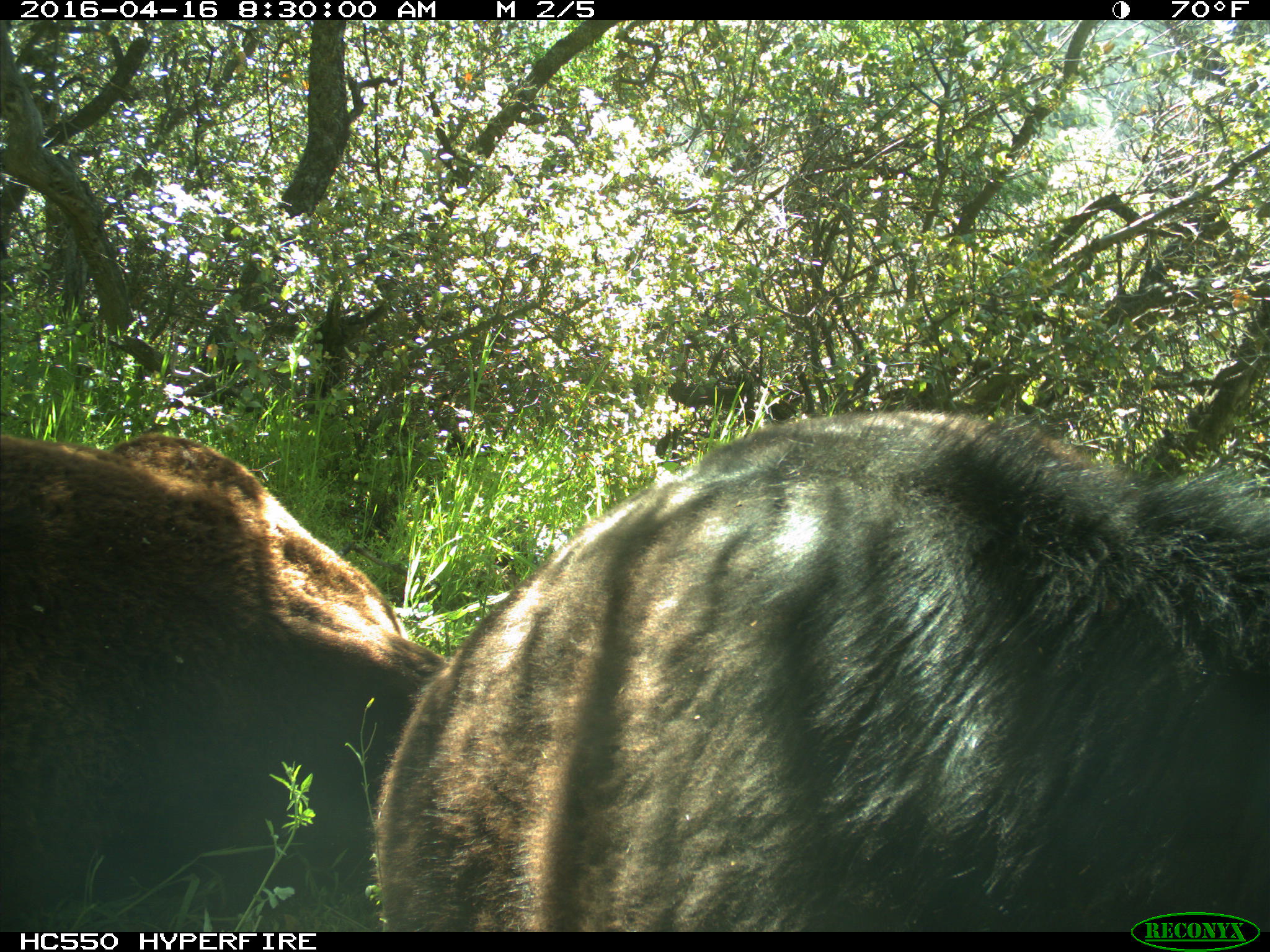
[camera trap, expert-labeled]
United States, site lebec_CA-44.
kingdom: Animalia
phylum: Chordata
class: Mammalia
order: Artiodactyla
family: Bovidae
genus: Bos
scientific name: Bos taurus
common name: domestic cow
Bos taurus (domestic cow).